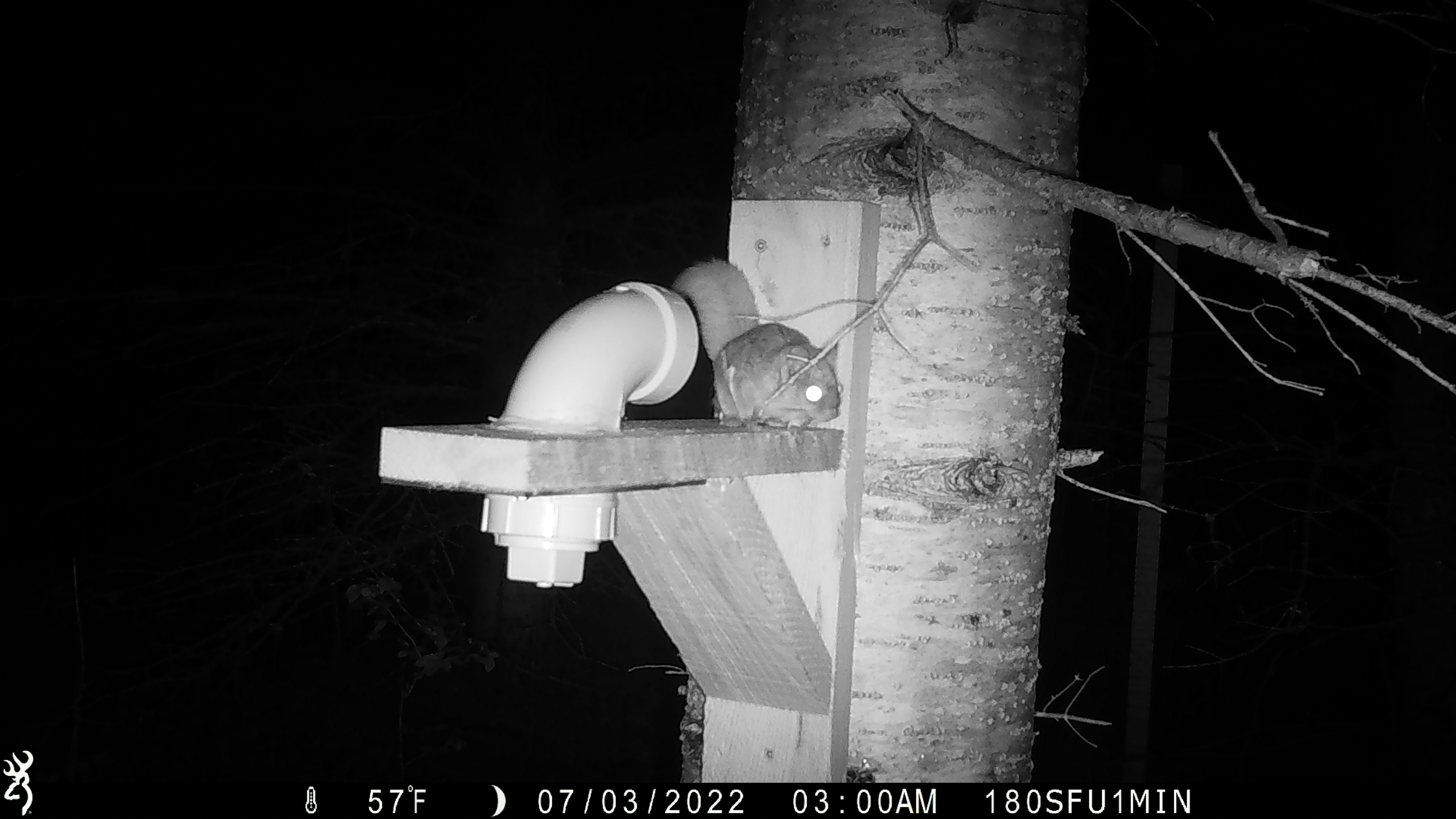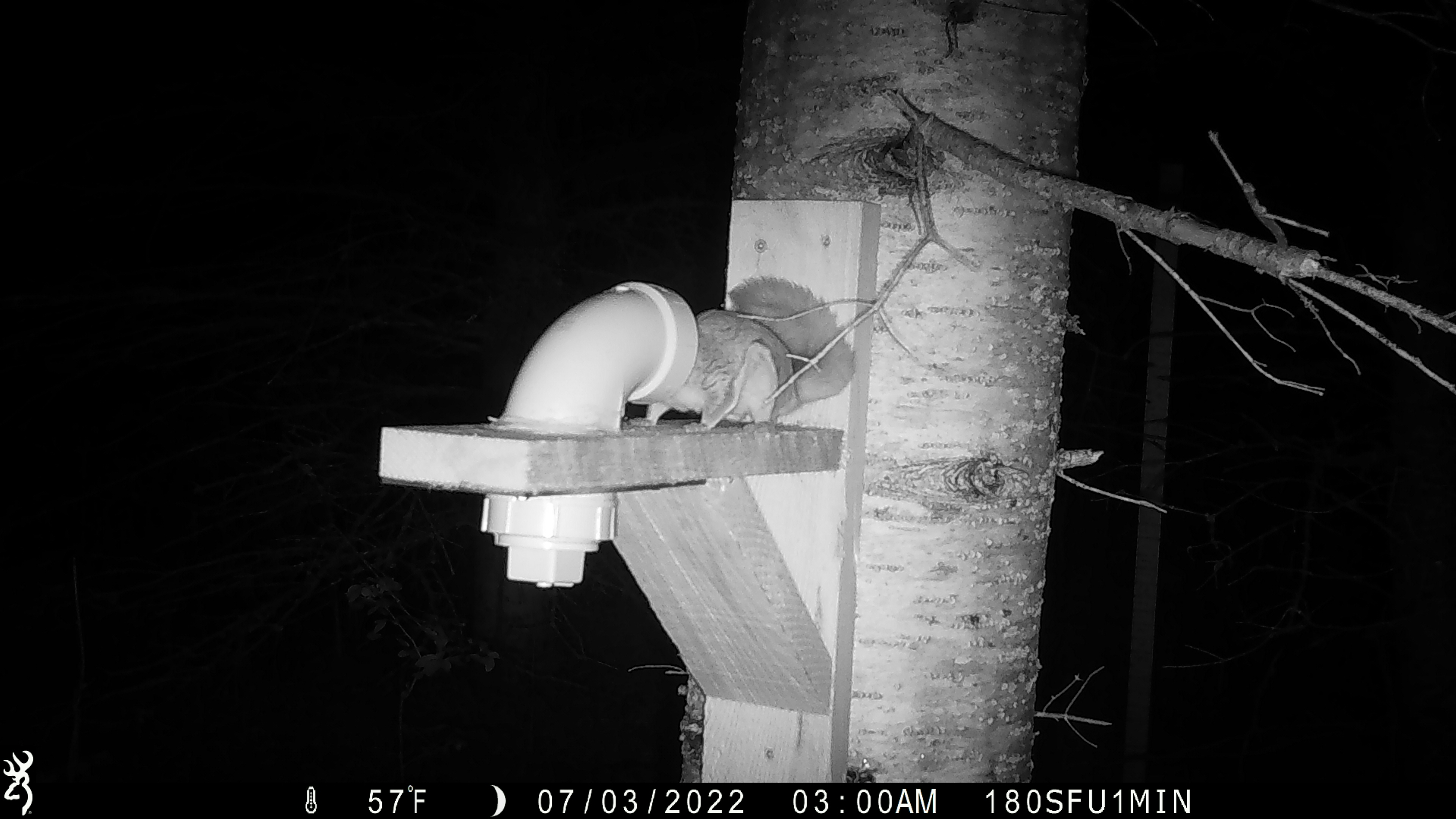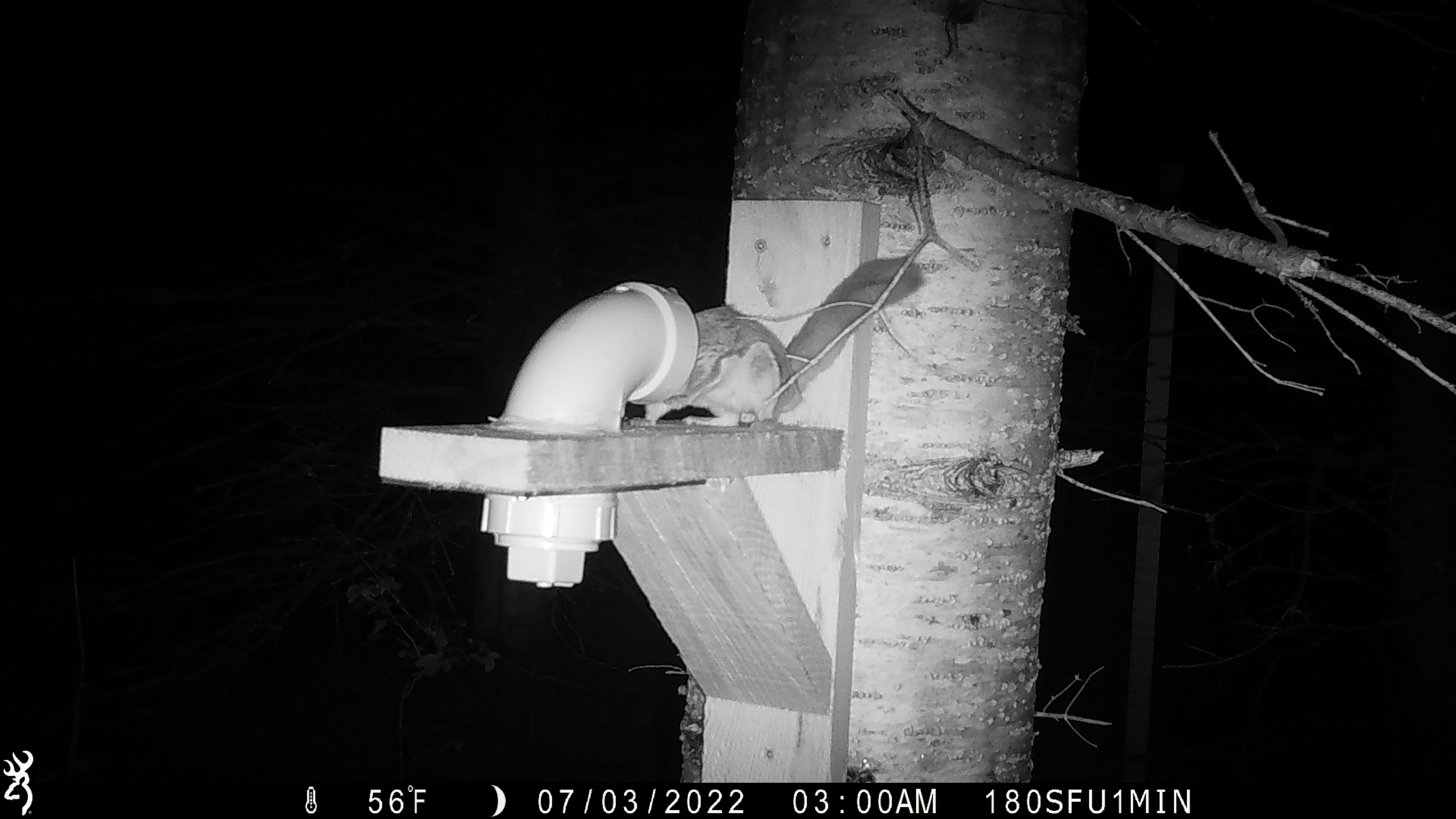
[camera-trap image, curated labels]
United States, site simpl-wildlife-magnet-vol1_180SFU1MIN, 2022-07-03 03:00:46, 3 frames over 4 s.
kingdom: Animalia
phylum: Chordata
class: Mammalia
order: Rodentia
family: Sciuridae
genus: Glaucomys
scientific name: Glaucomys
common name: flying squirrel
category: flying squirrel sp.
Flying squirrel sp. (flying squirrel) (Glaucomys).